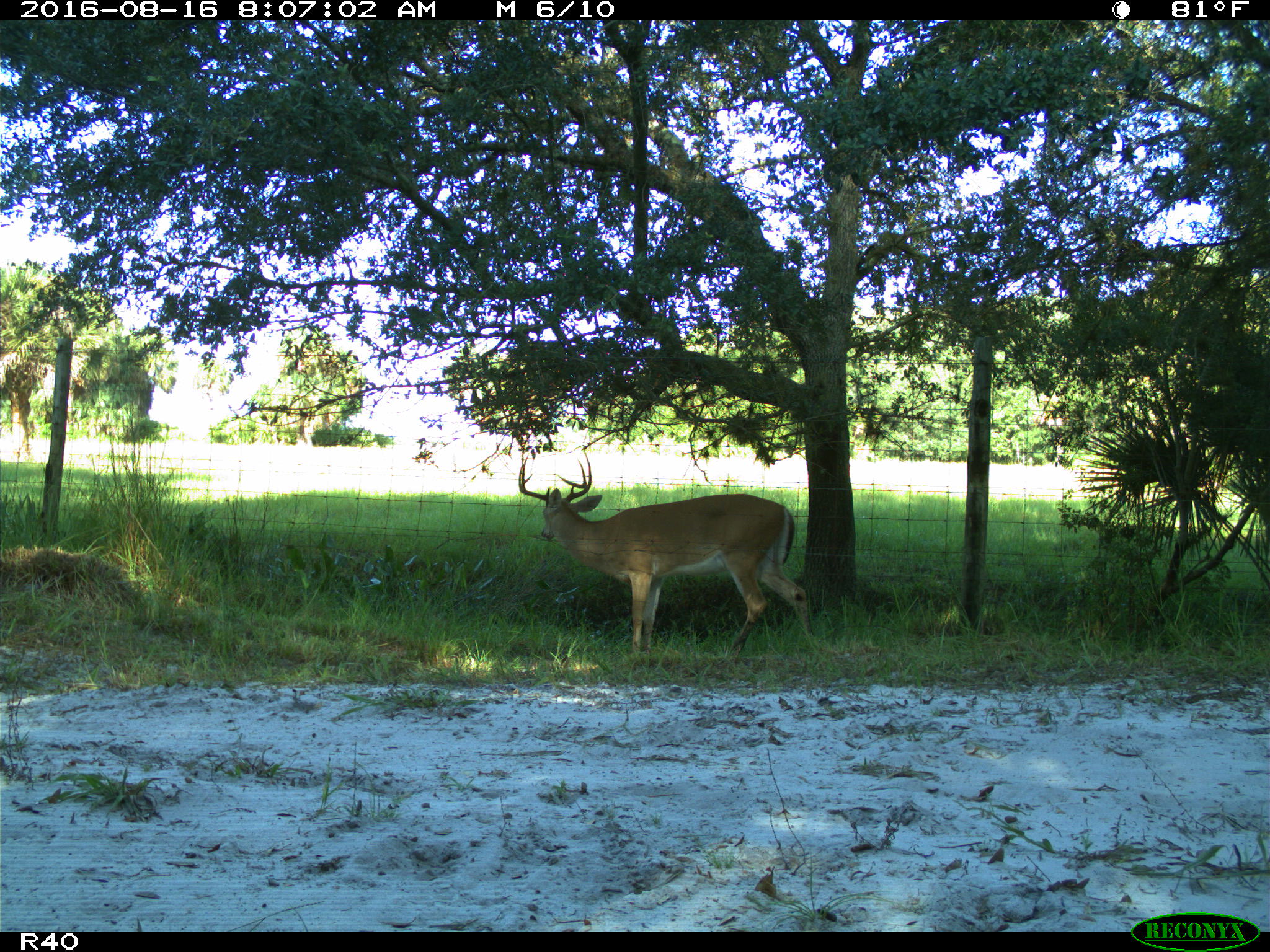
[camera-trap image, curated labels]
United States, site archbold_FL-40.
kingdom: Animalia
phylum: Chordata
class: Mammalia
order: Artiodactyla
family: Cervidae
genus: Odocoileus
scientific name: Odocoileus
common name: deer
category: unidentified deer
Unidentified deer (deer) (Odocoileus).